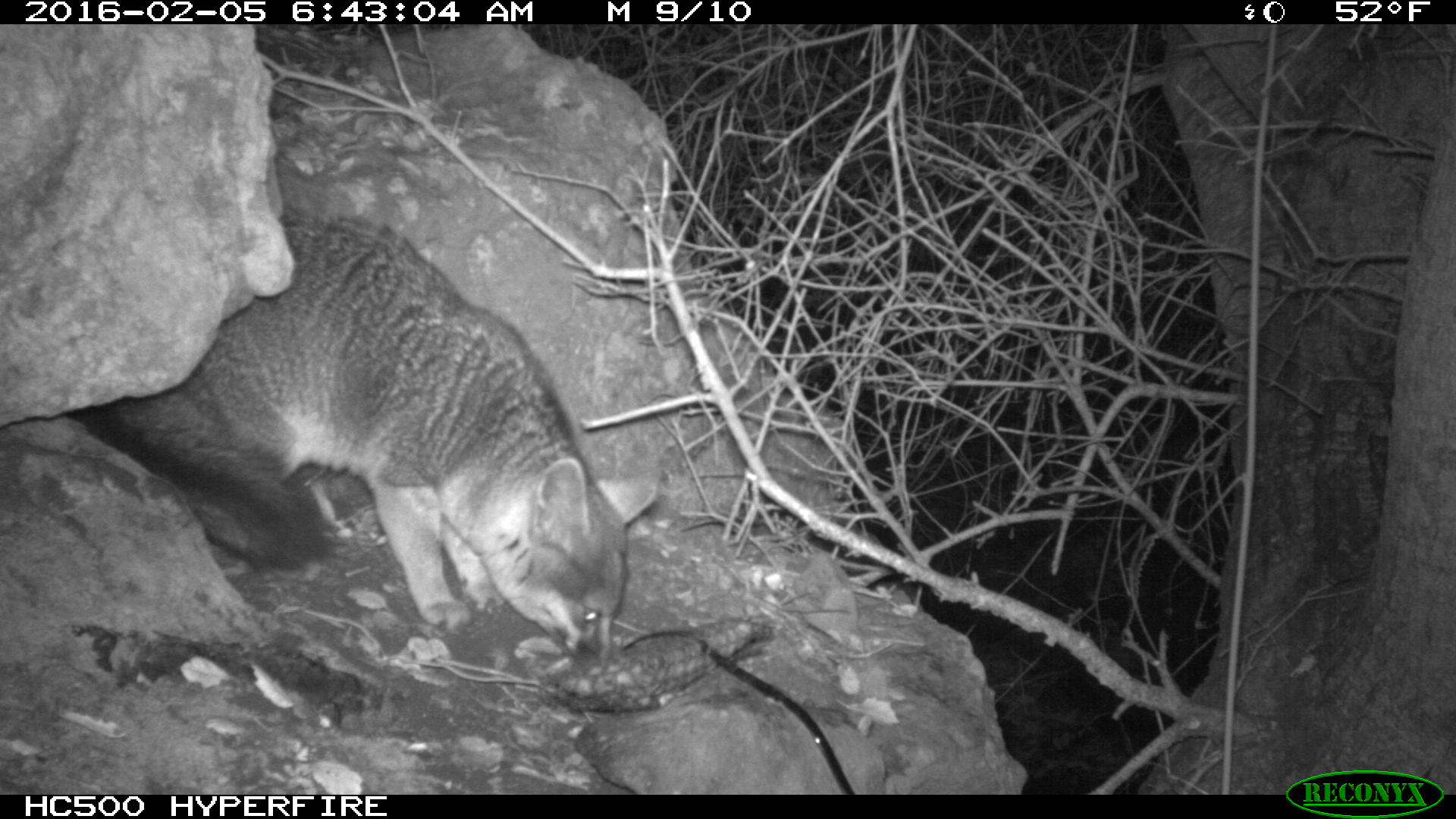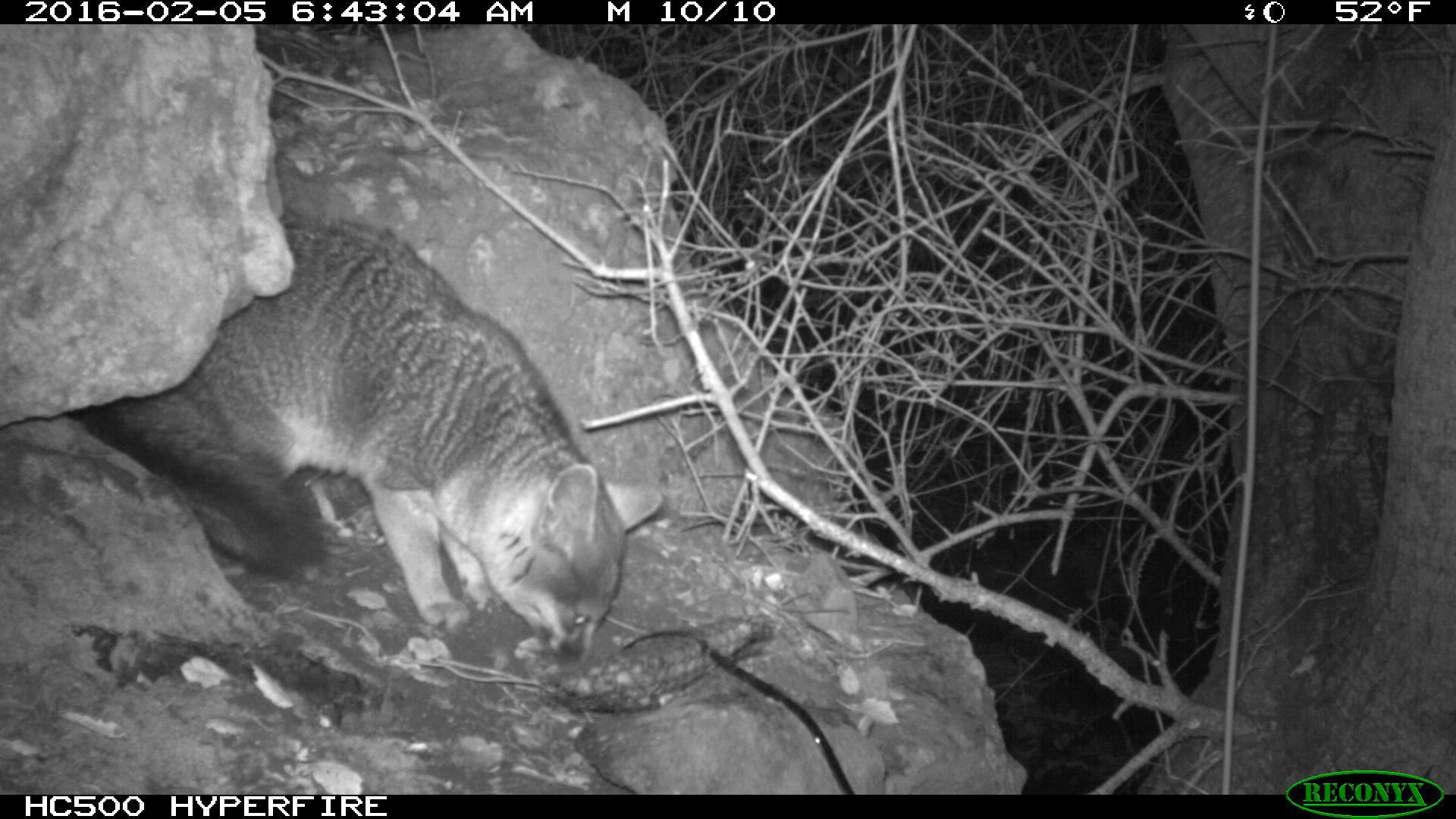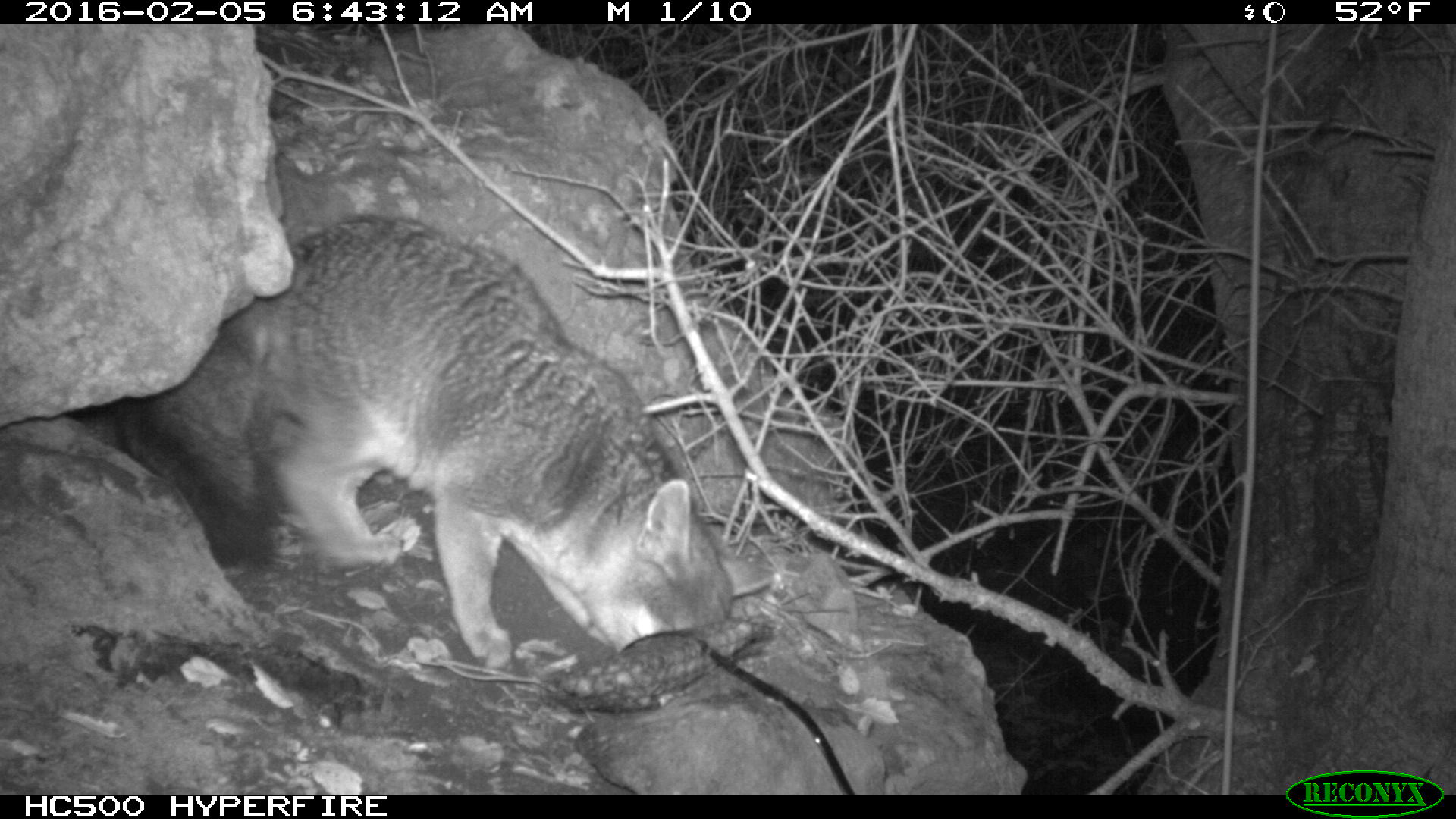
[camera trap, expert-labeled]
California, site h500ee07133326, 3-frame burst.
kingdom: Animalia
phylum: Chordata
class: Mammalia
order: Carnivora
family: Canidae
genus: Urocyon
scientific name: Urocyon littoralis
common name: island fox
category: fox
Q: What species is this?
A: Fox (island fox) (Urocyon littoralis).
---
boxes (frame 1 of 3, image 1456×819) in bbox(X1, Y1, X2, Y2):
fox: bbox(77, 214, 656, 670)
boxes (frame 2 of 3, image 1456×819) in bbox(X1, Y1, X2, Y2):
fox: bbox(92, 212, 661, 677)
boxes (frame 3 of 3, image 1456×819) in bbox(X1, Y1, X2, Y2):
fox: bbox(118, 215, 770, 670)